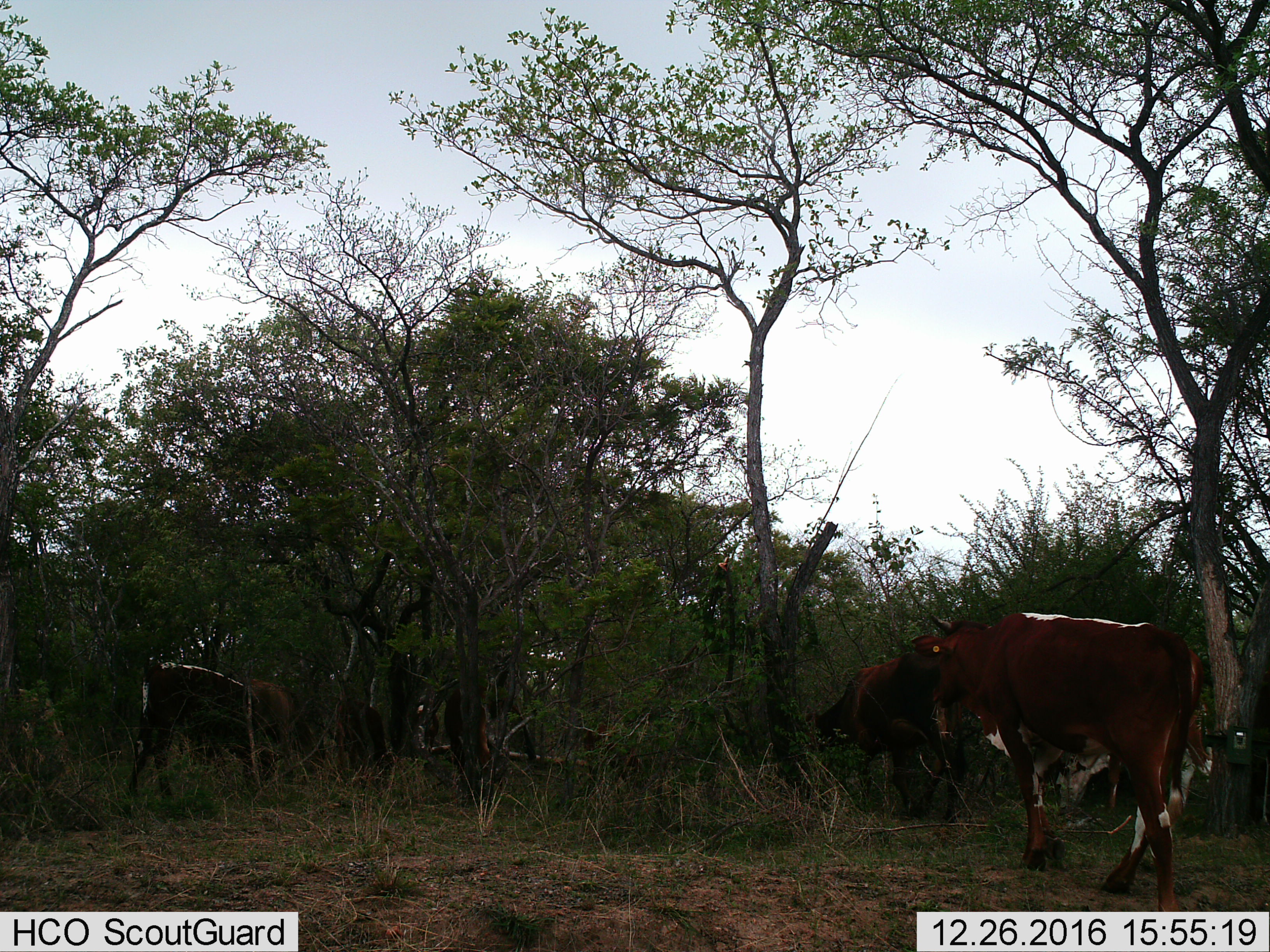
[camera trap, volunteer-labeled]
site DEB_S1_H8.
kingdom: Animalia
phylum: Chordata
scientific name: Vertebrata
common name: domestic animal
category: domesticanimal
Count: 5.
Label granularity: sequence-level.